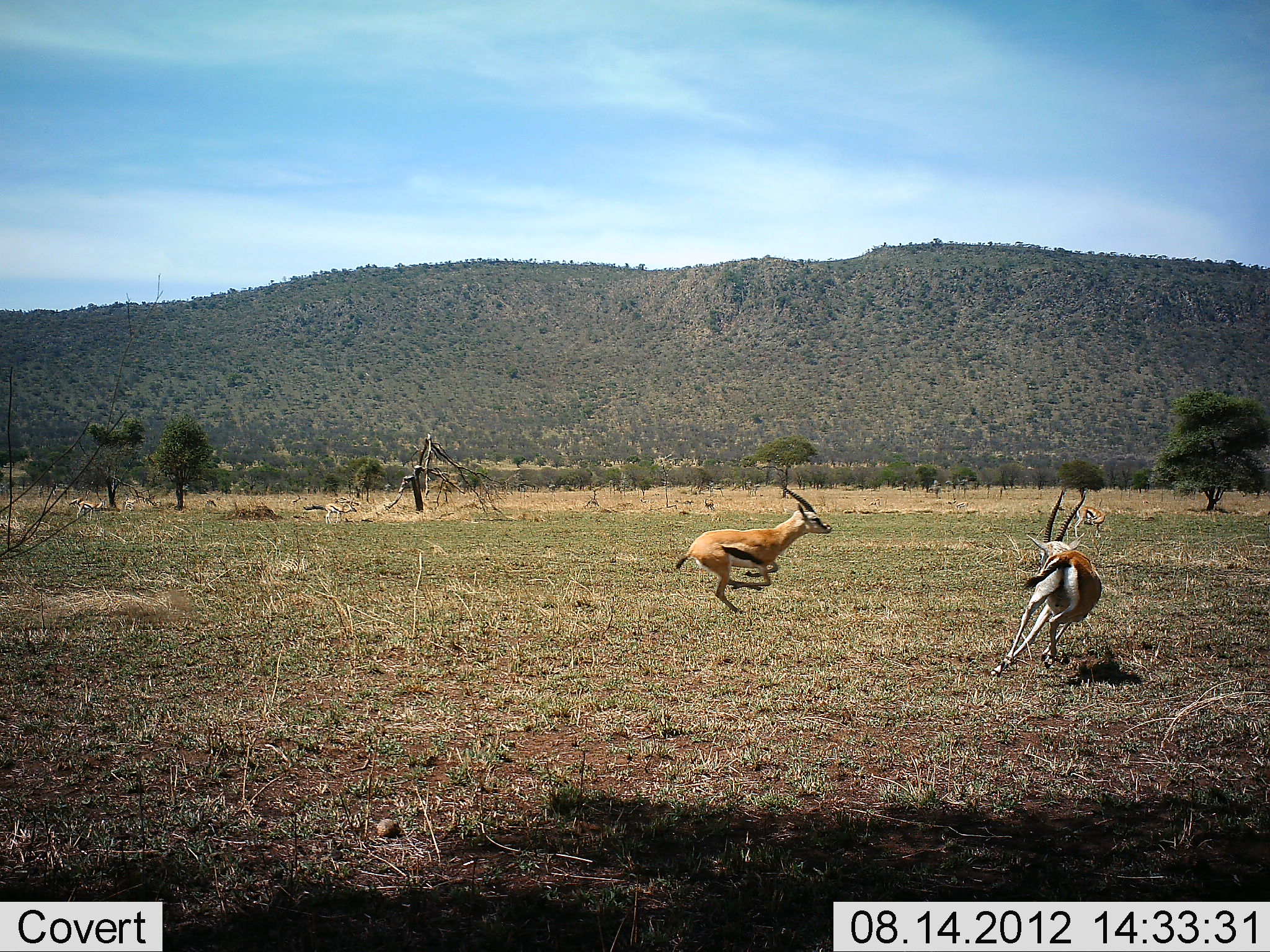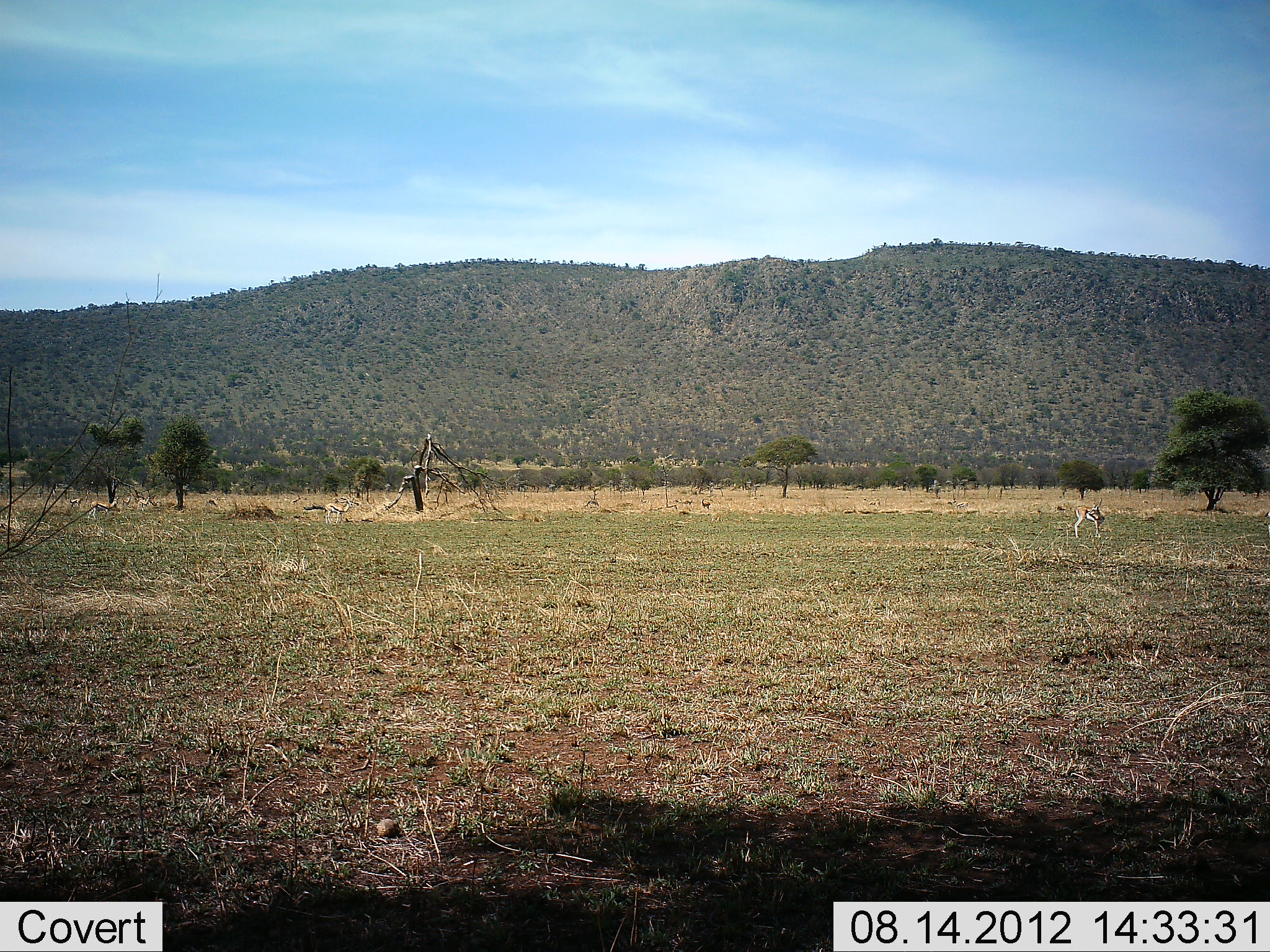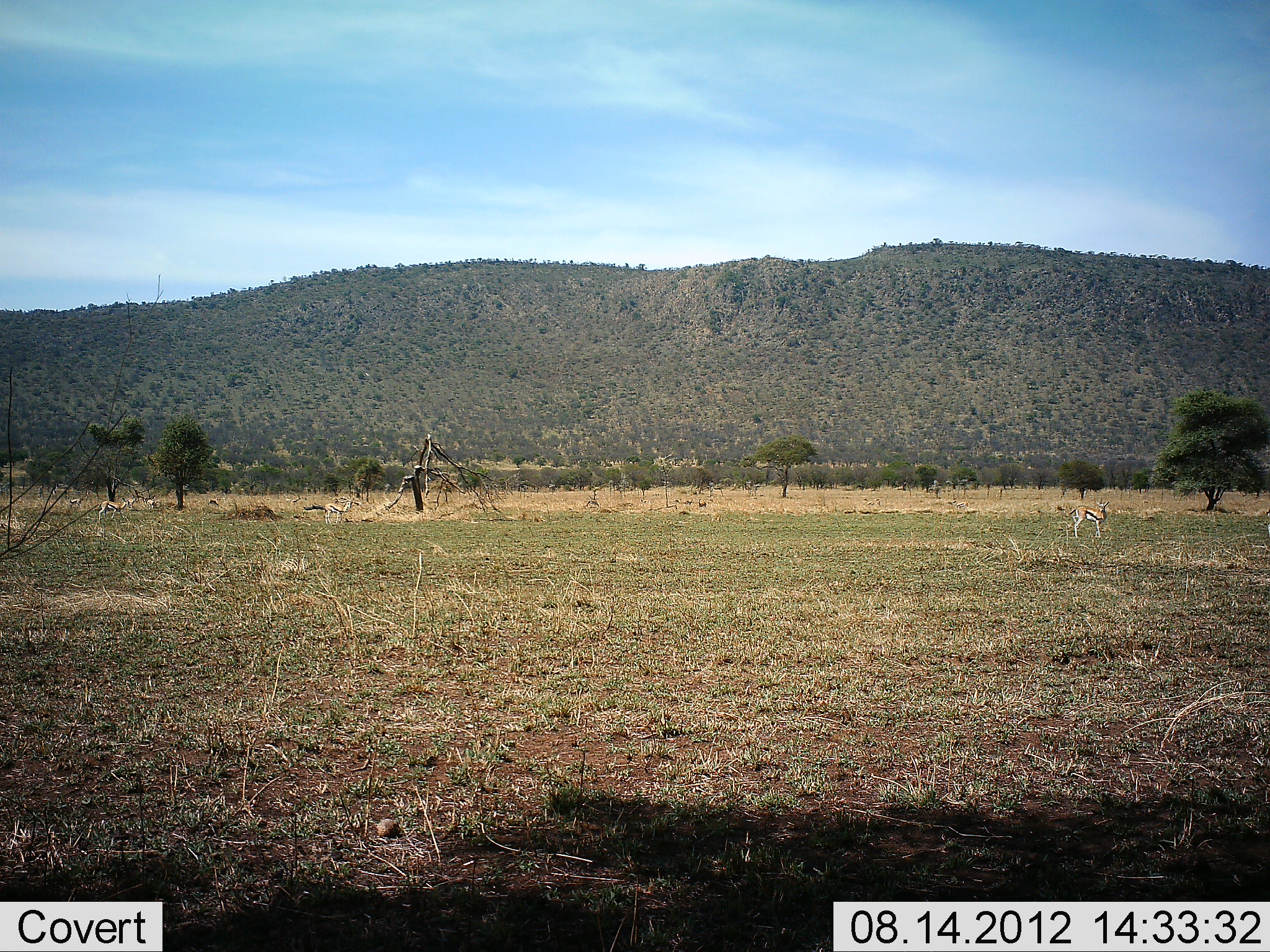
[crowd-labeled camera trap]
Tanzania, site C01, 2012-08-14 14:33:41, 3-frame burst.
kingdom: Animalia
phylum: Chordata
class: Mammalia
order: Artiodactyla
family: Bovidae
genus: Eudorcas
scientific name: Eudorcas thomsonii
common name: thomson's gazelle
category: gazellethomsons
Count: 4.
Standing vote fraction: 70%.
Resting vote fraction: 0%.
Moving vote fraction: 90%.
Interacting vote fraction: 40%.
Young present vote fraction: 0%.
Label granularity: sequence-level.